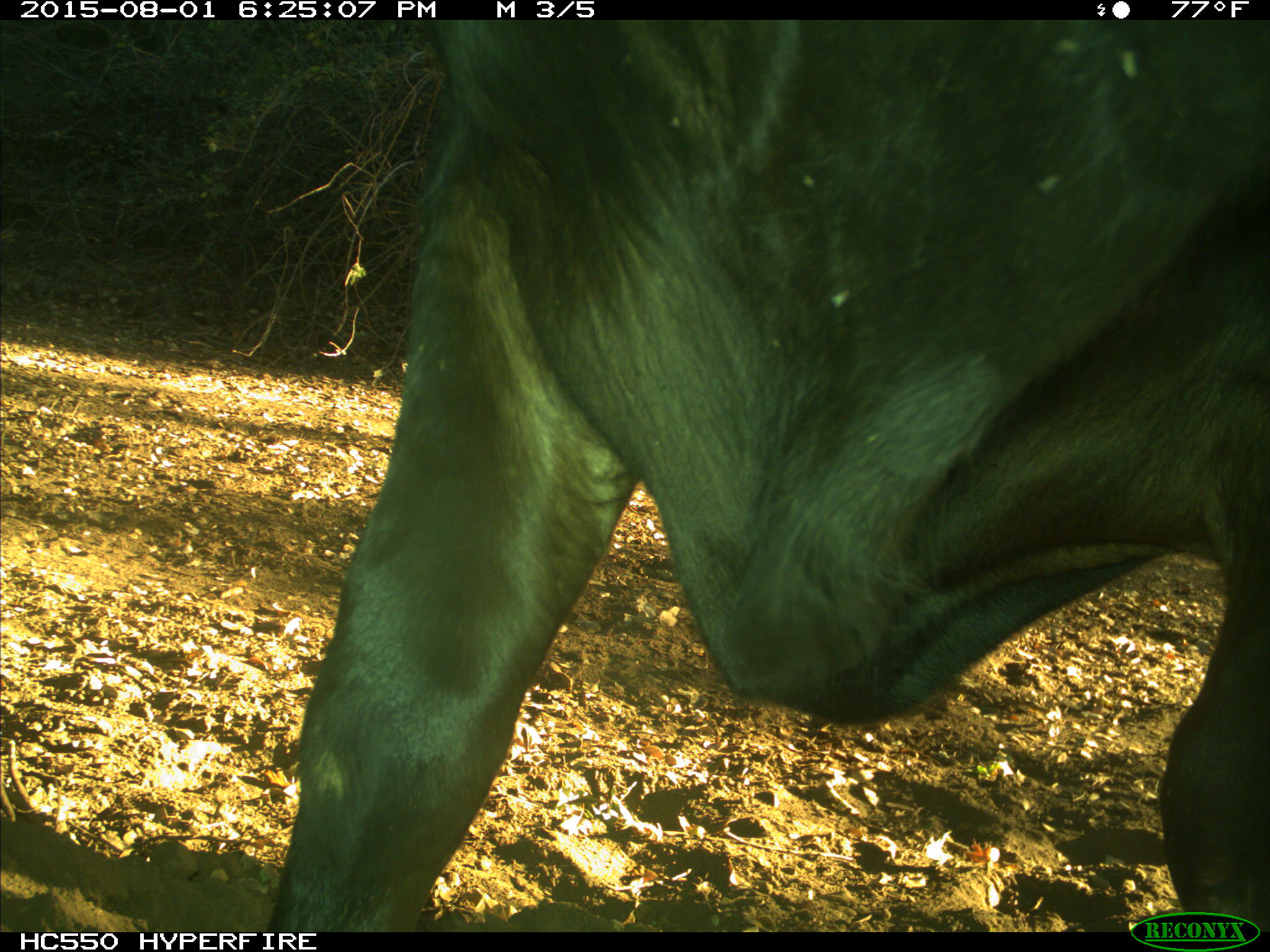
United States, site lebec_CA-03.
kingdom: Animalia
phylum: Chordata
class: Mammalia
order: Artiodactyla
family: Bovidae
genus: Bos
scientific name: Bos taurus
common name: domestic cow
Bos taurus (domestic cow).